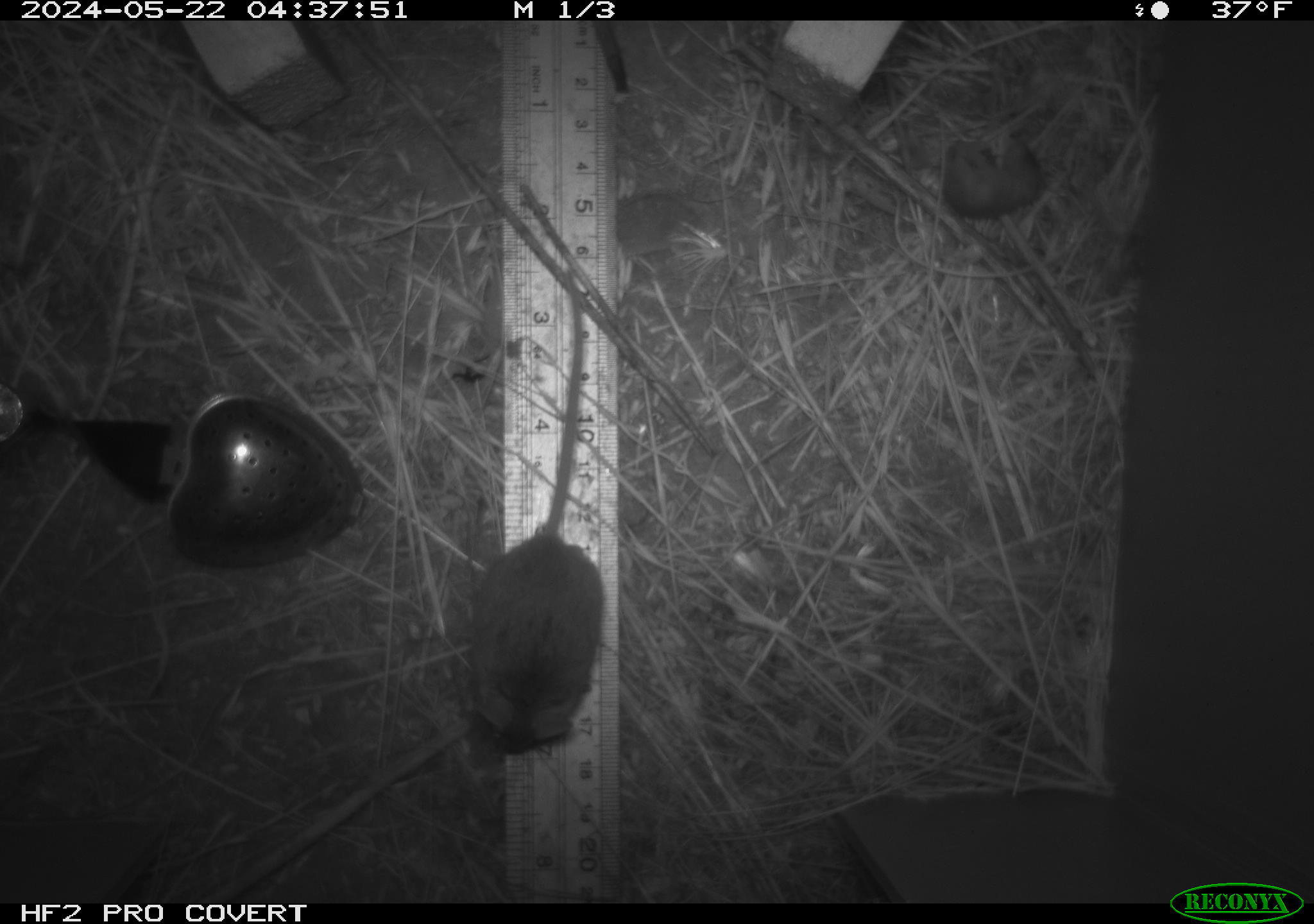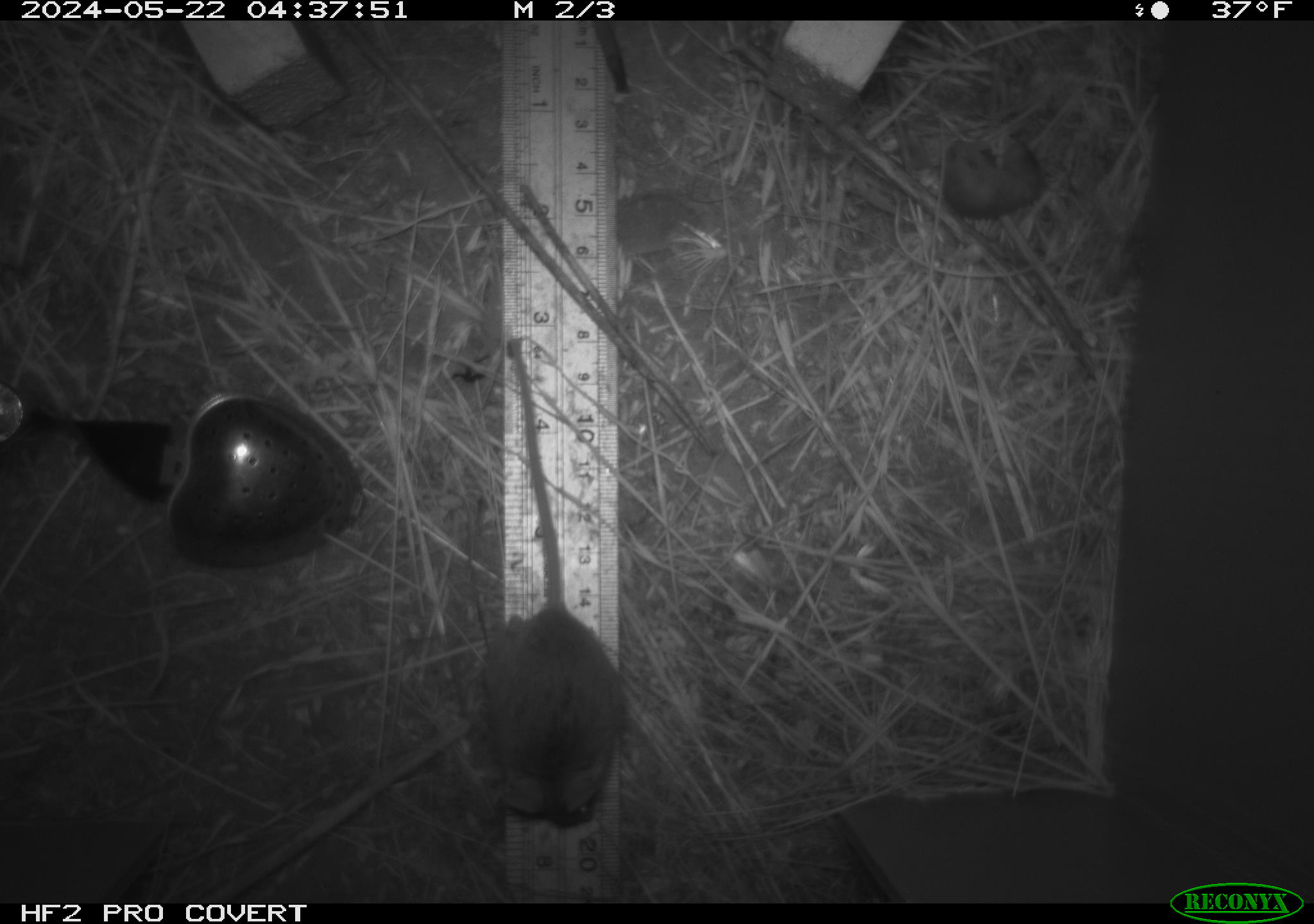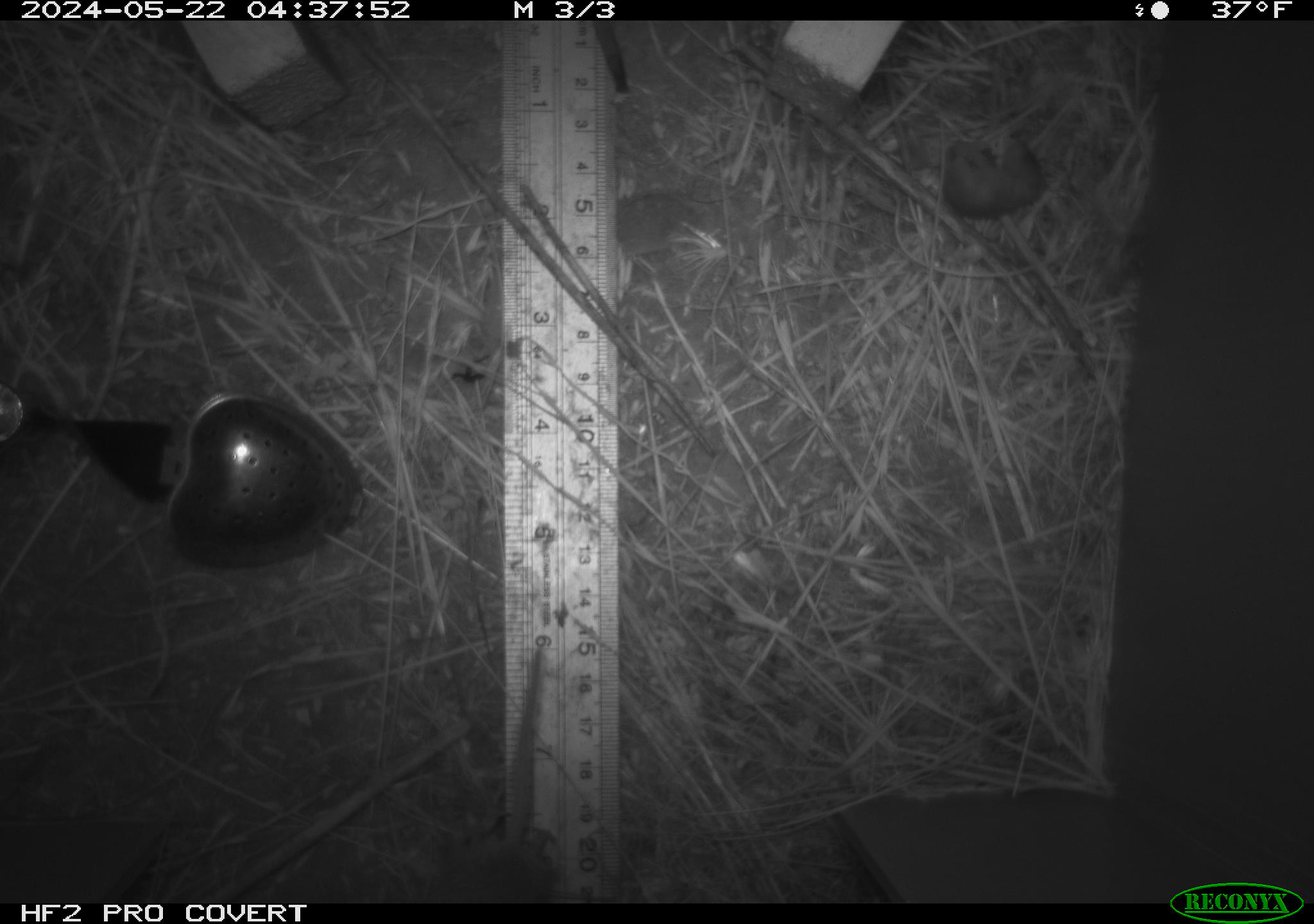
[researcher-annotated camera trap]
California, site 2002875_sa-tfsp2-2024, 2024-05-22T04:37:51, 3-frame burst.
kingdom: Animalia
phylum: Chordata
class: Mammalia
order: Rodentia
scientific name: Rodentia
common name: mouse species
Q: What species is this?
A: Mouse species (Rodentia).